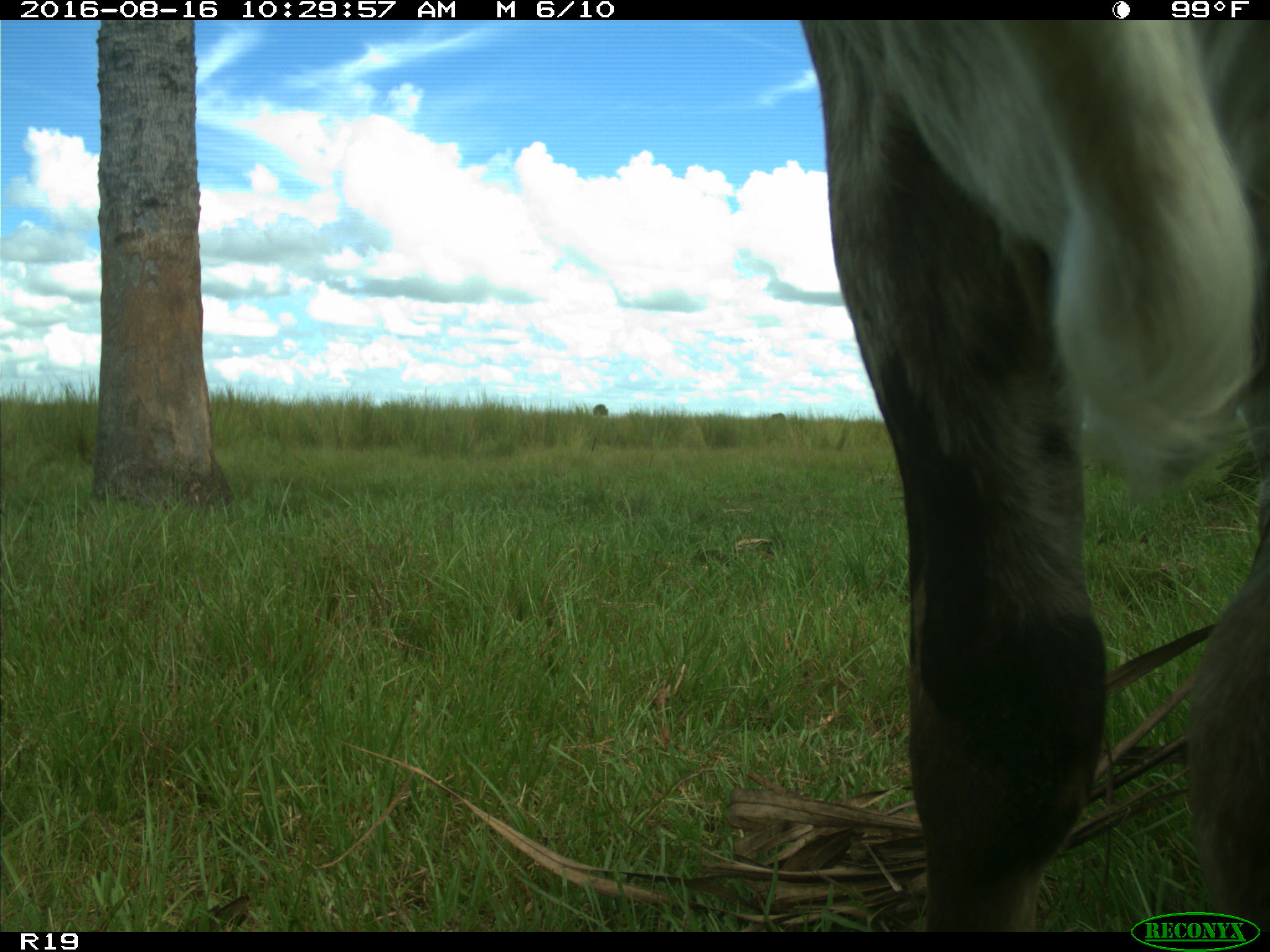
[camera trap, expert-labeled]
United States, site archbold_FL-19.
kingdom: Animalia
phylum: Chordata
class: Mammalia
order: Artiodactyla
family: Bovidae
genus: Bos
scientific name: Bos taurus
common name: domestic cow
Bos taurus (domestic cow).